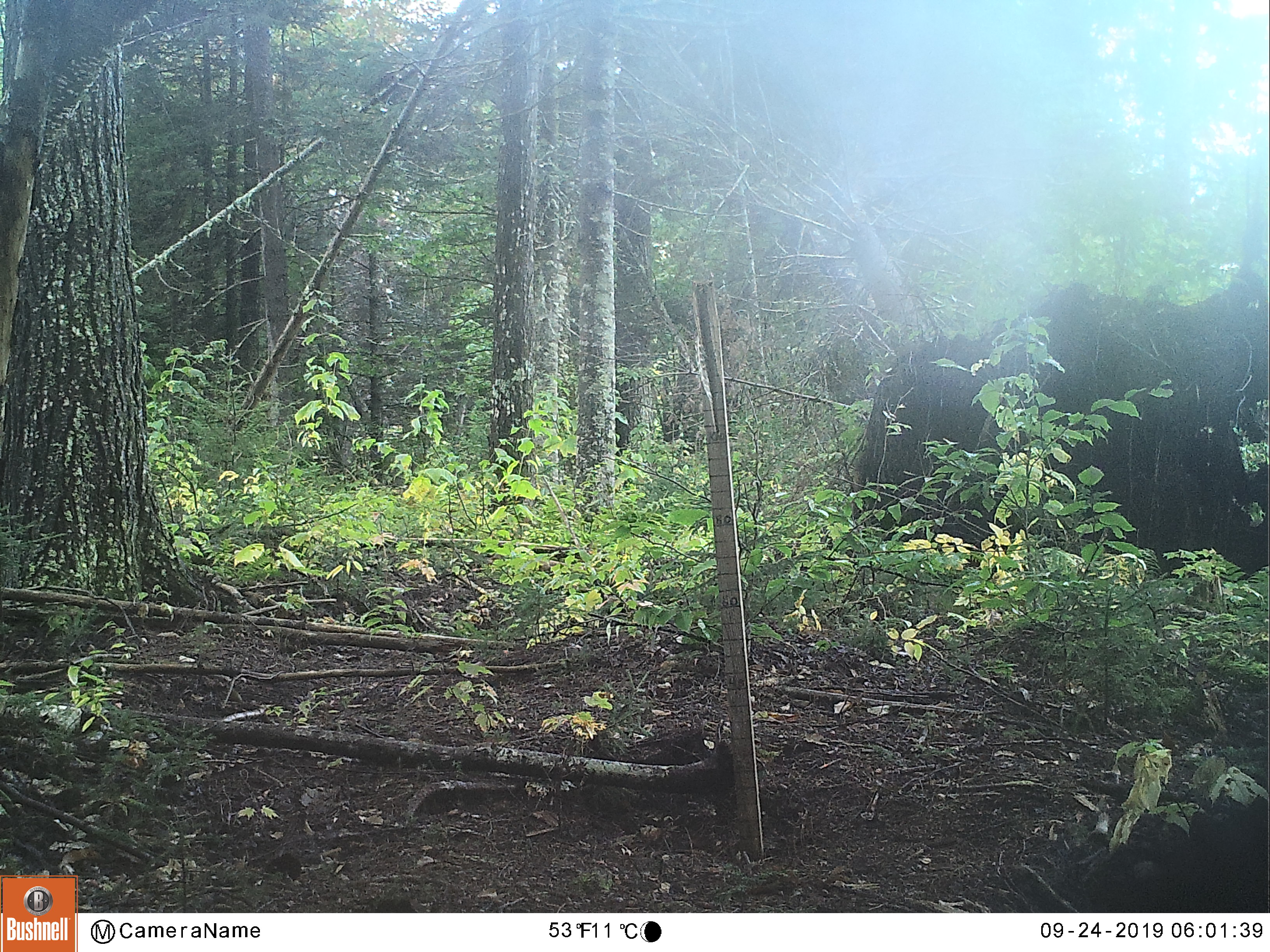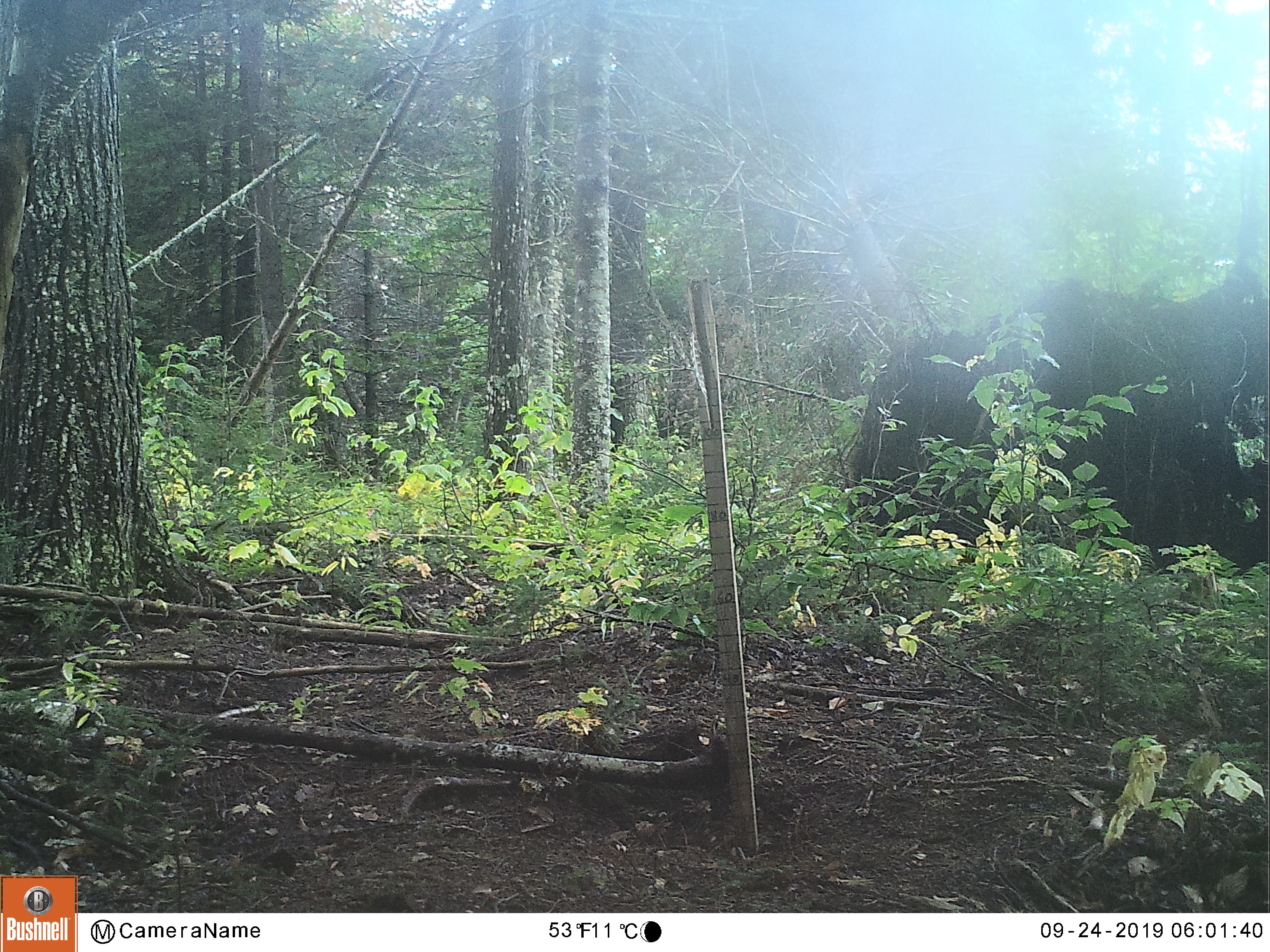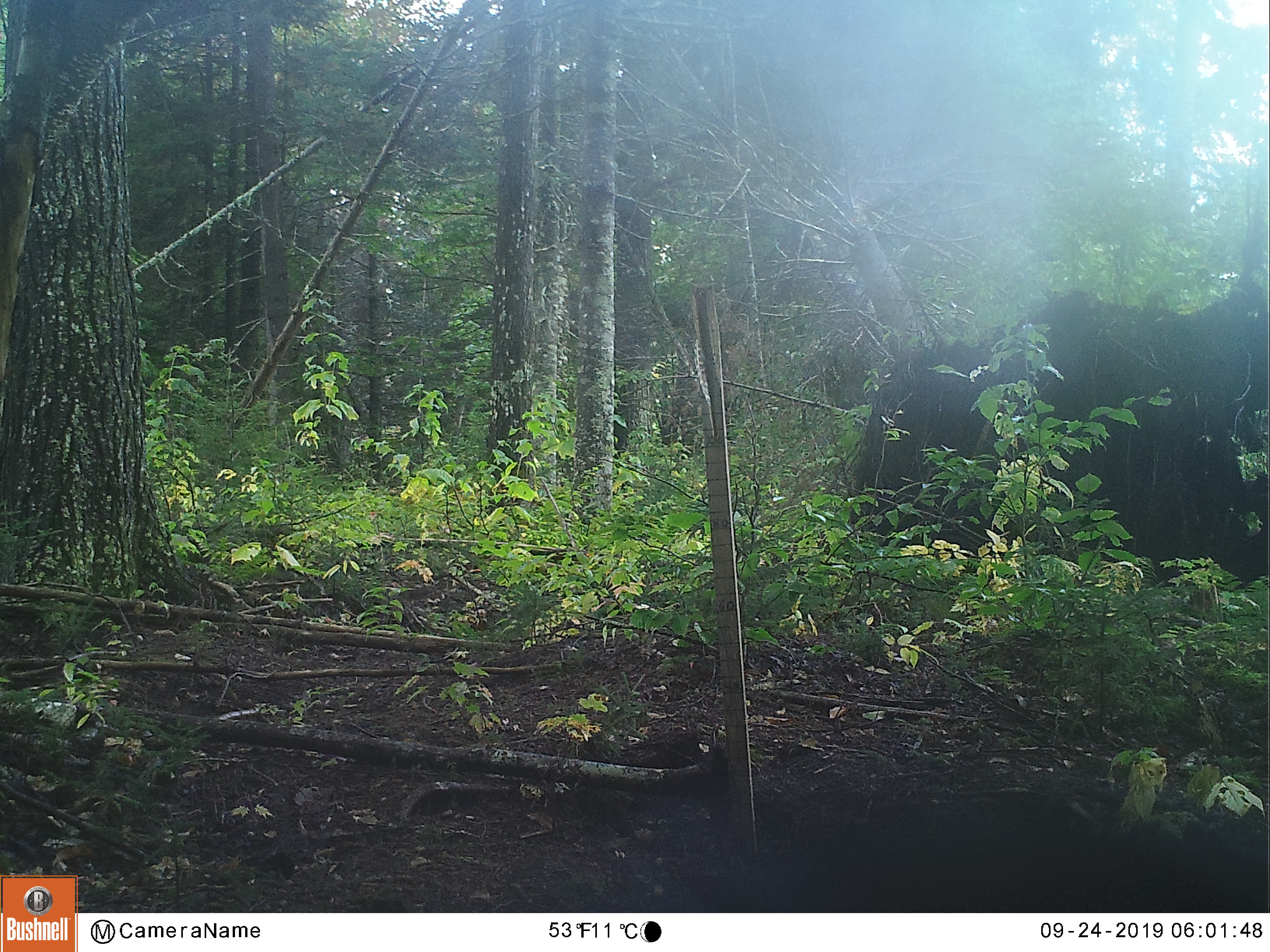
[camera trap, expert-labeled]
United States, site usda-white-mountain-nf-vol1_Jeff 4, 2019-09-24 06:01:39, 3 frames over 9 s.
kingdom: Animalia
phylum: Chordata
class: Mammalia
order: Carnivora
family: Ursidae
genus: Ursus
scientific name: Ursus americanus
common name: black bear